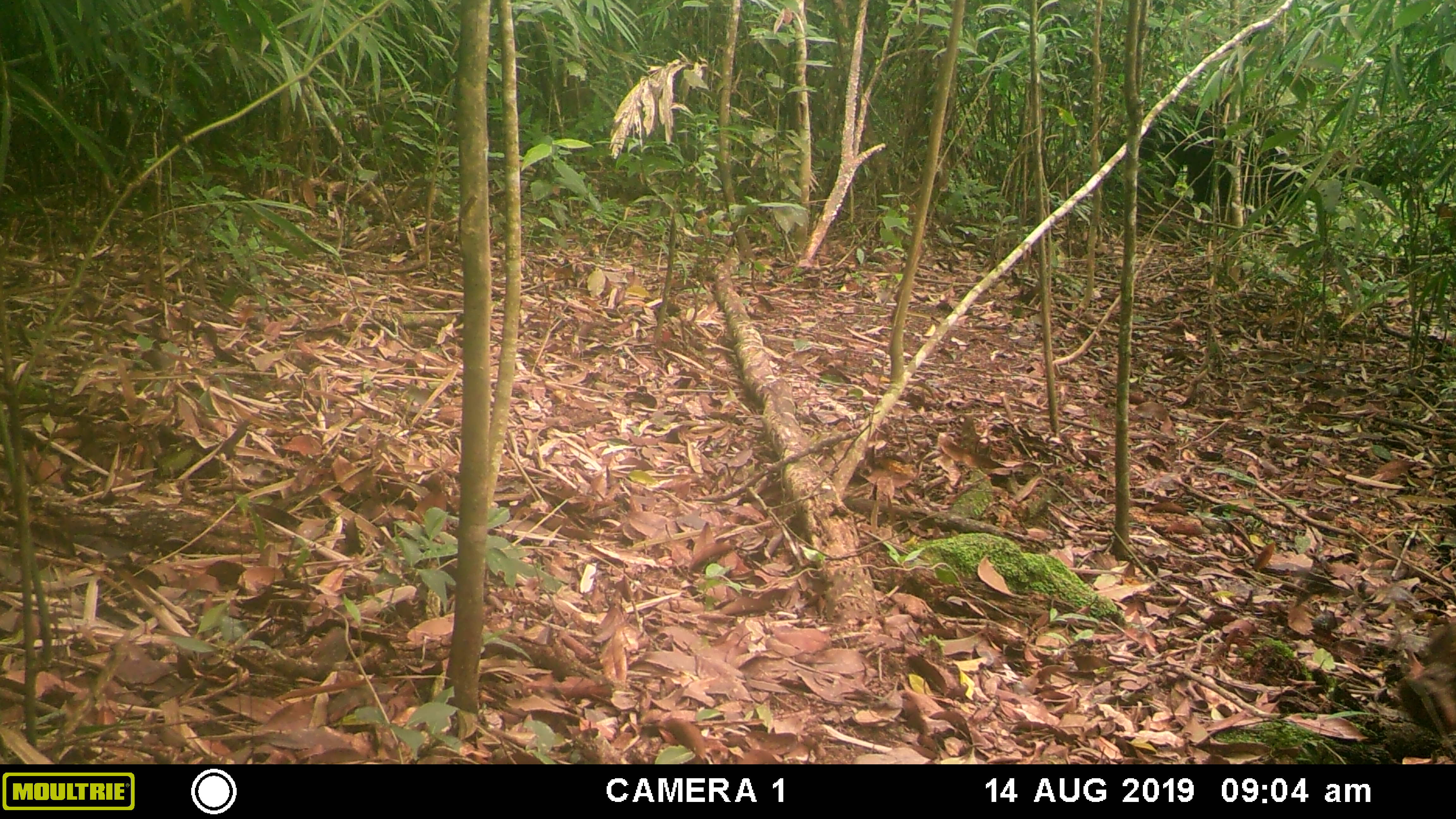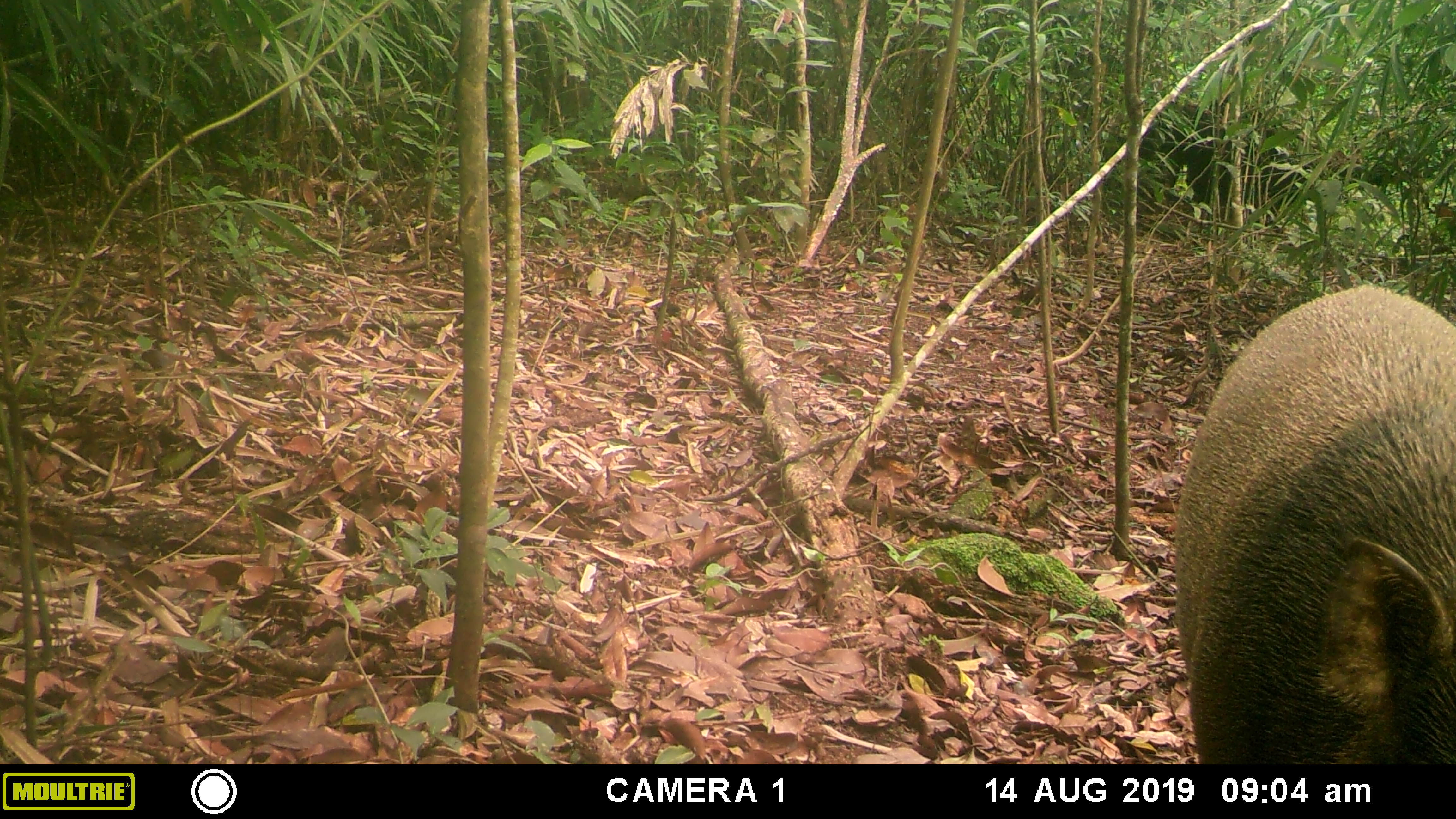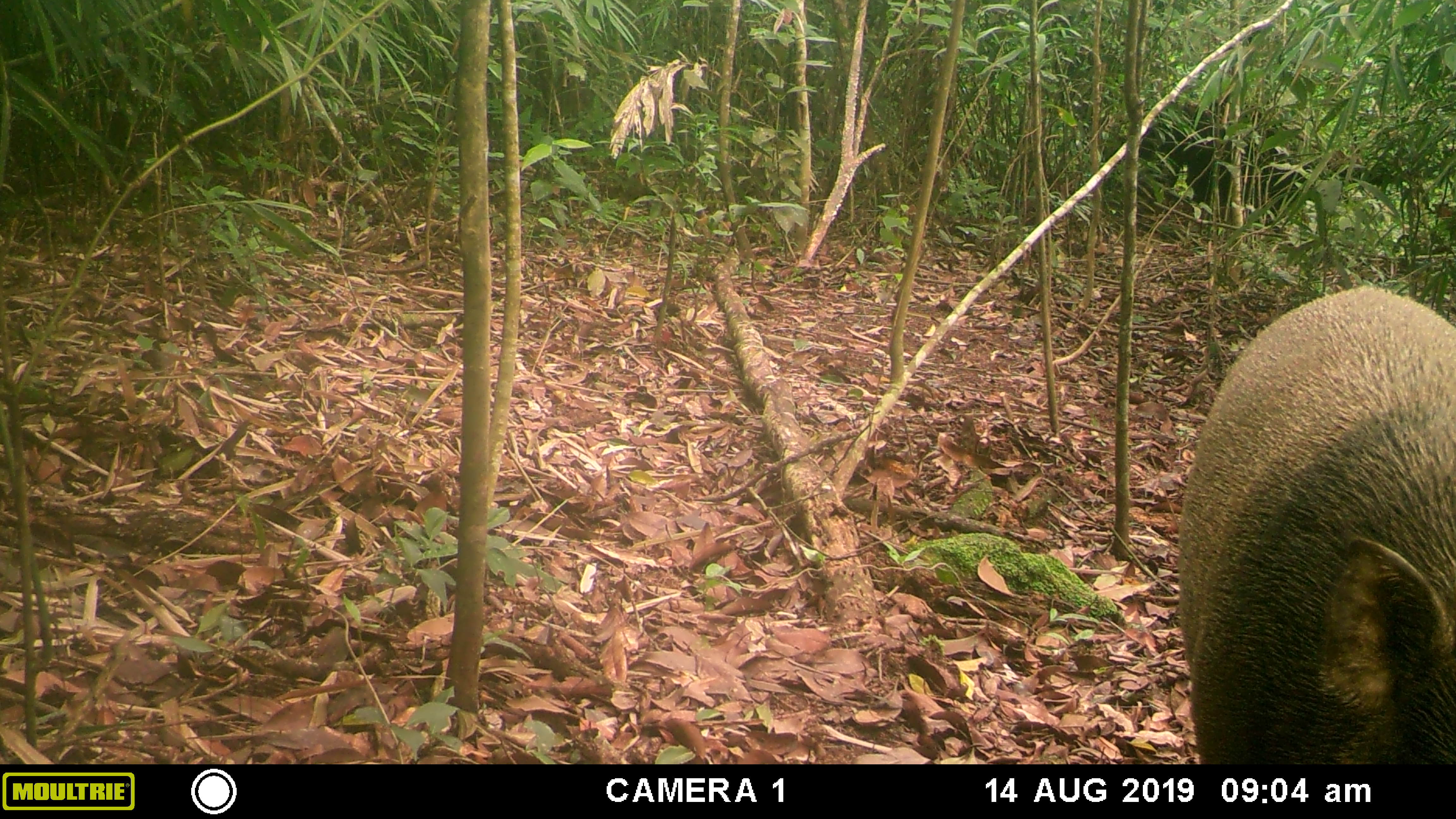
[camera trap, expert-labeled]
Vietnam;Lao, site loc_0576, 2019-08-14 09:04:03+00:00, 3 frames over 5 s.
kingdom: Animalia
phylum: Chordata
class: Mammalia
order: Artiodactyla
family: Suidae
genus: Sus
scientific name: Sus scrofa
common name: eurasian wild pig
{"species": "eurasian wild pig (Sus scrofa)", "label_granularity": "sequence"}